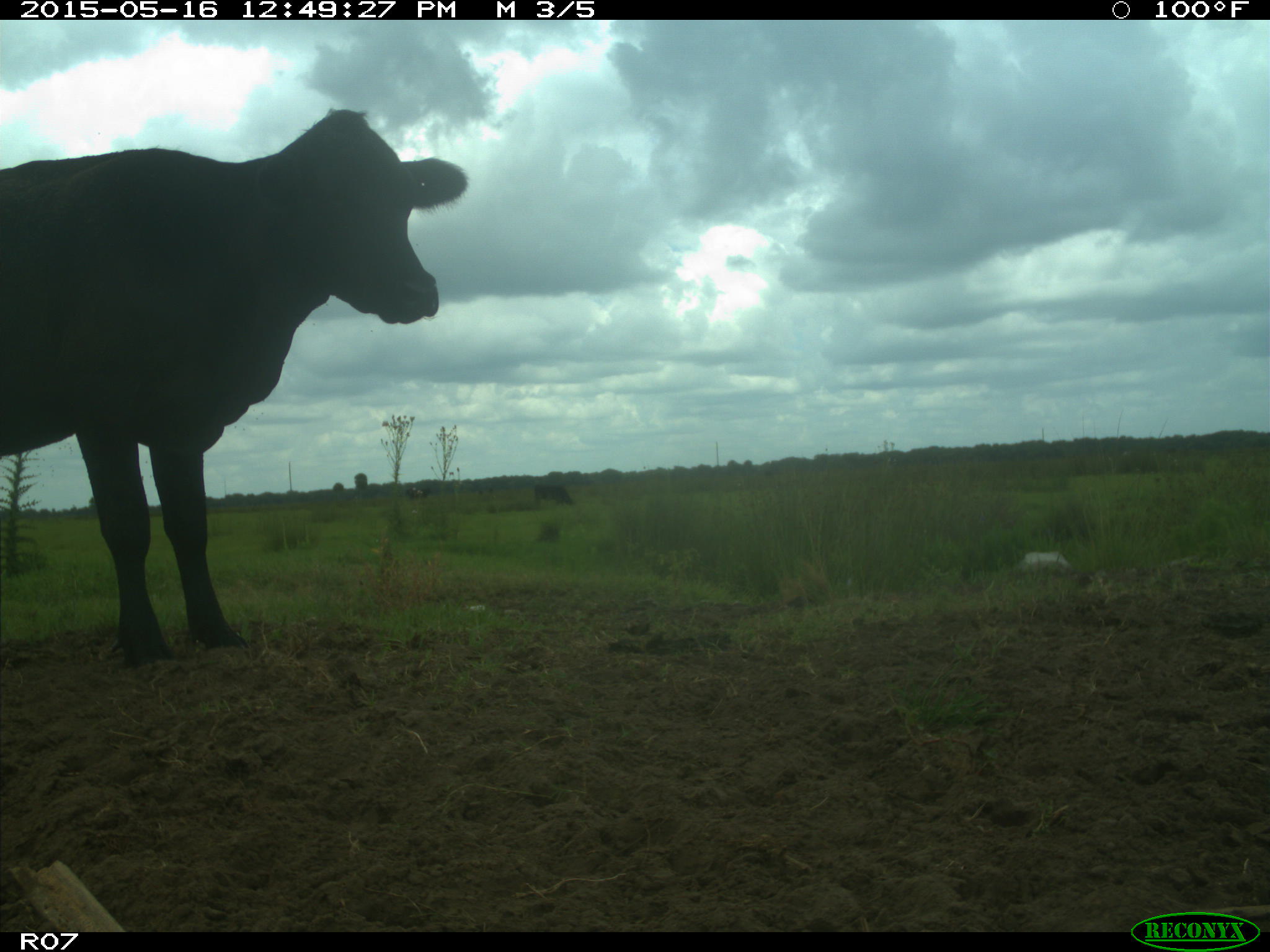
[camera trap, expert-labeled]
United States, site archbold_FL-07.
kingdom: Animalia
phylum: Chordata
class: Mammalia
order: Artiodactyla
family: Bovidae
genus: Bos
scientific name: Bos taurus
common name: domestic cow